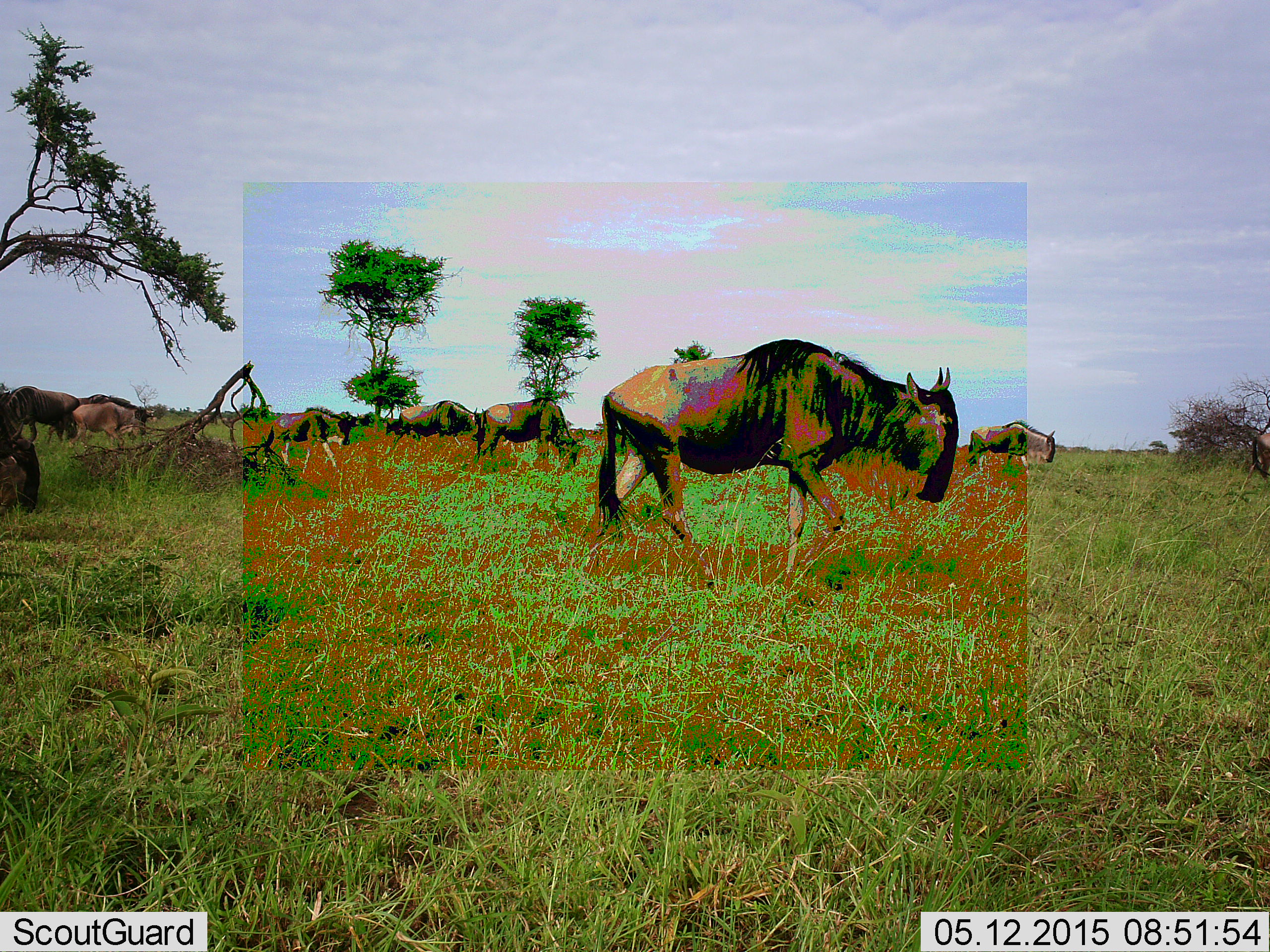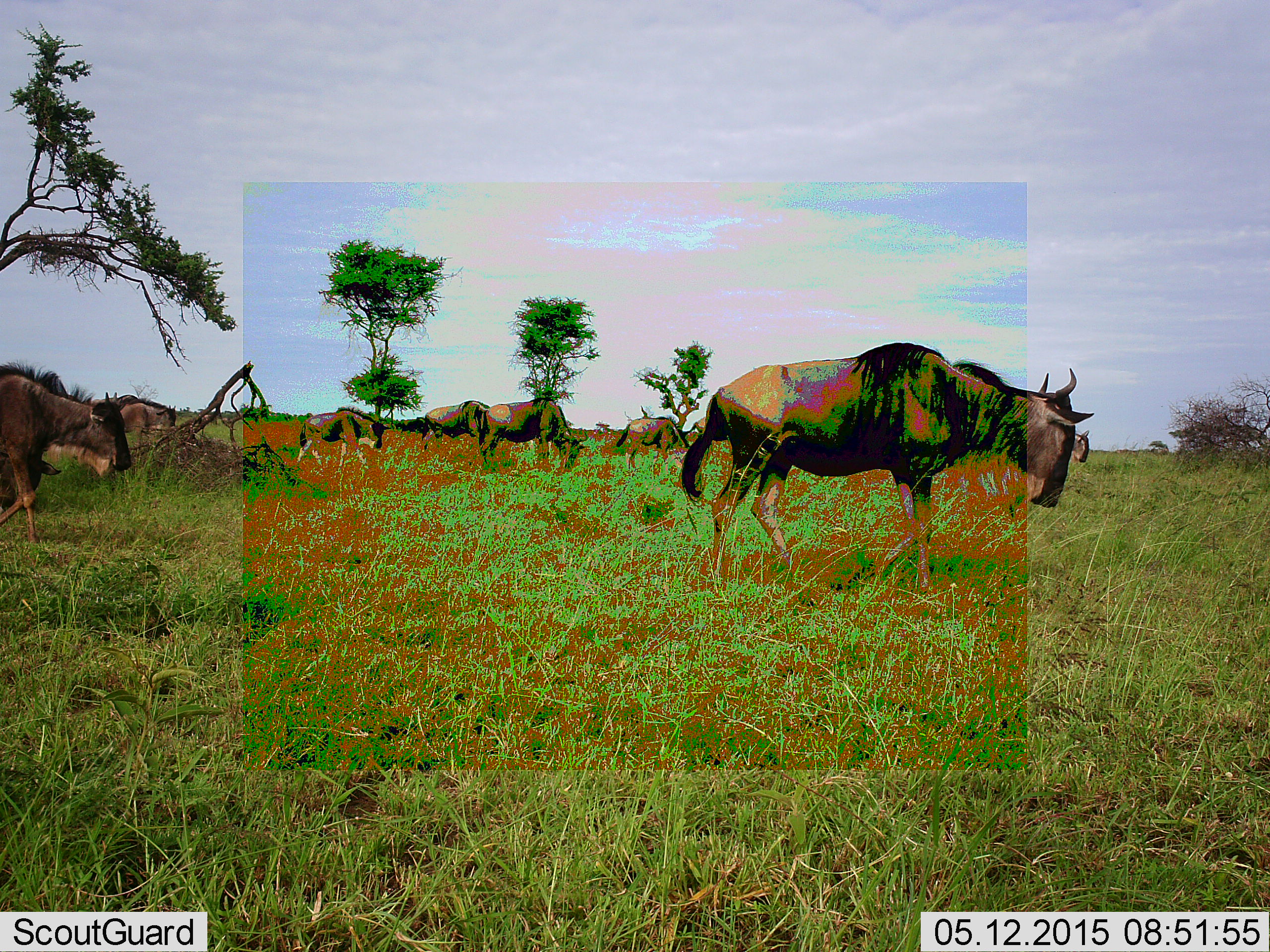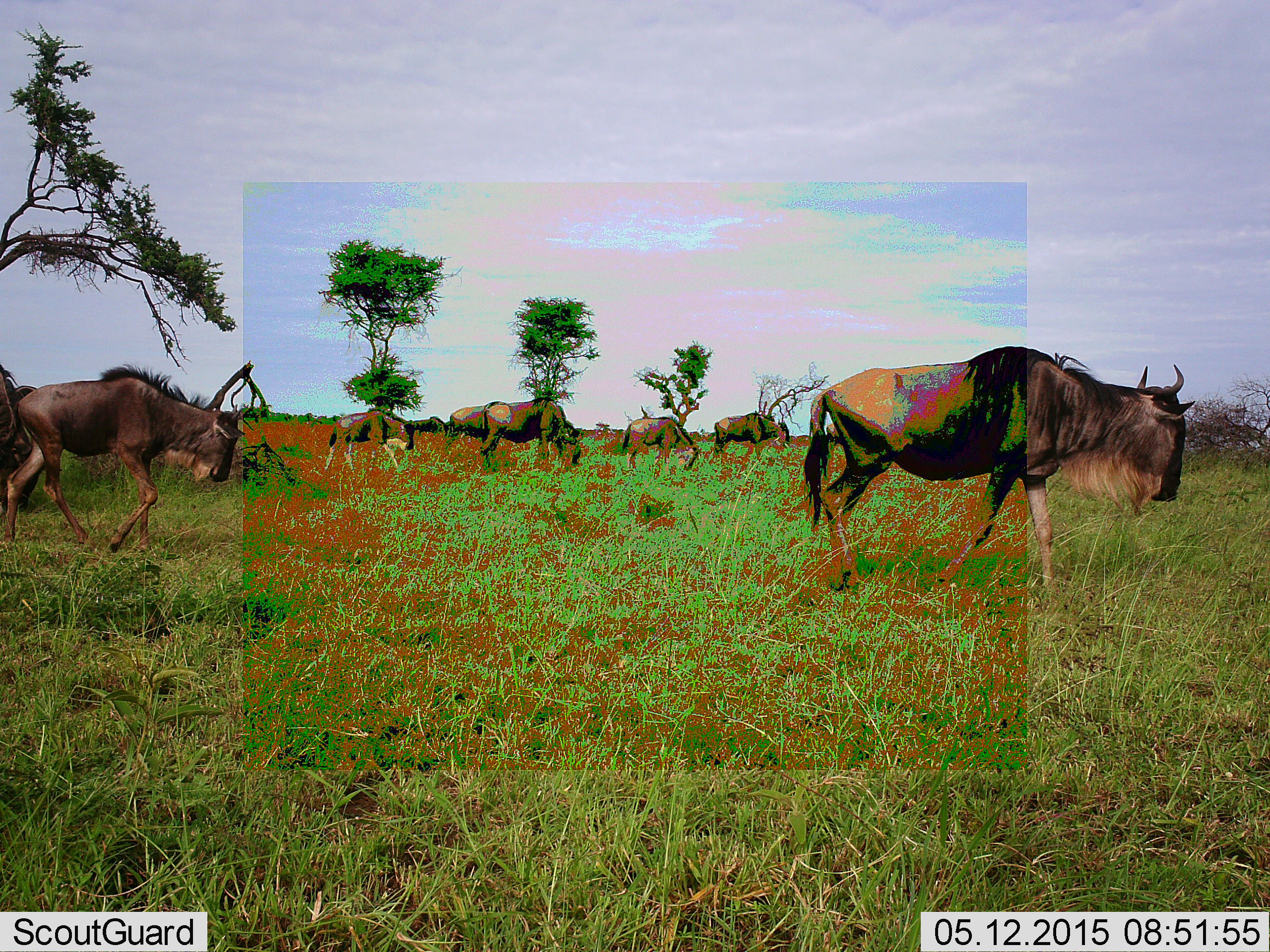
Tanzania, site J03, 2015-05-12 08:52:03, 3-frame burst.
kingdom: Animalia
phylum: Chordata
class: Mammalia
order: Artiodactyla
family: Bovidae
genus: Connochaetes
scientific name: Connochaetes taurinus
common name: blue wildebeest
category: wildebeest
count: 8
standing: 10%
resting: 0%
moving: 100%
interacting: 10%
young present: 30%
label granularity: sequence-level